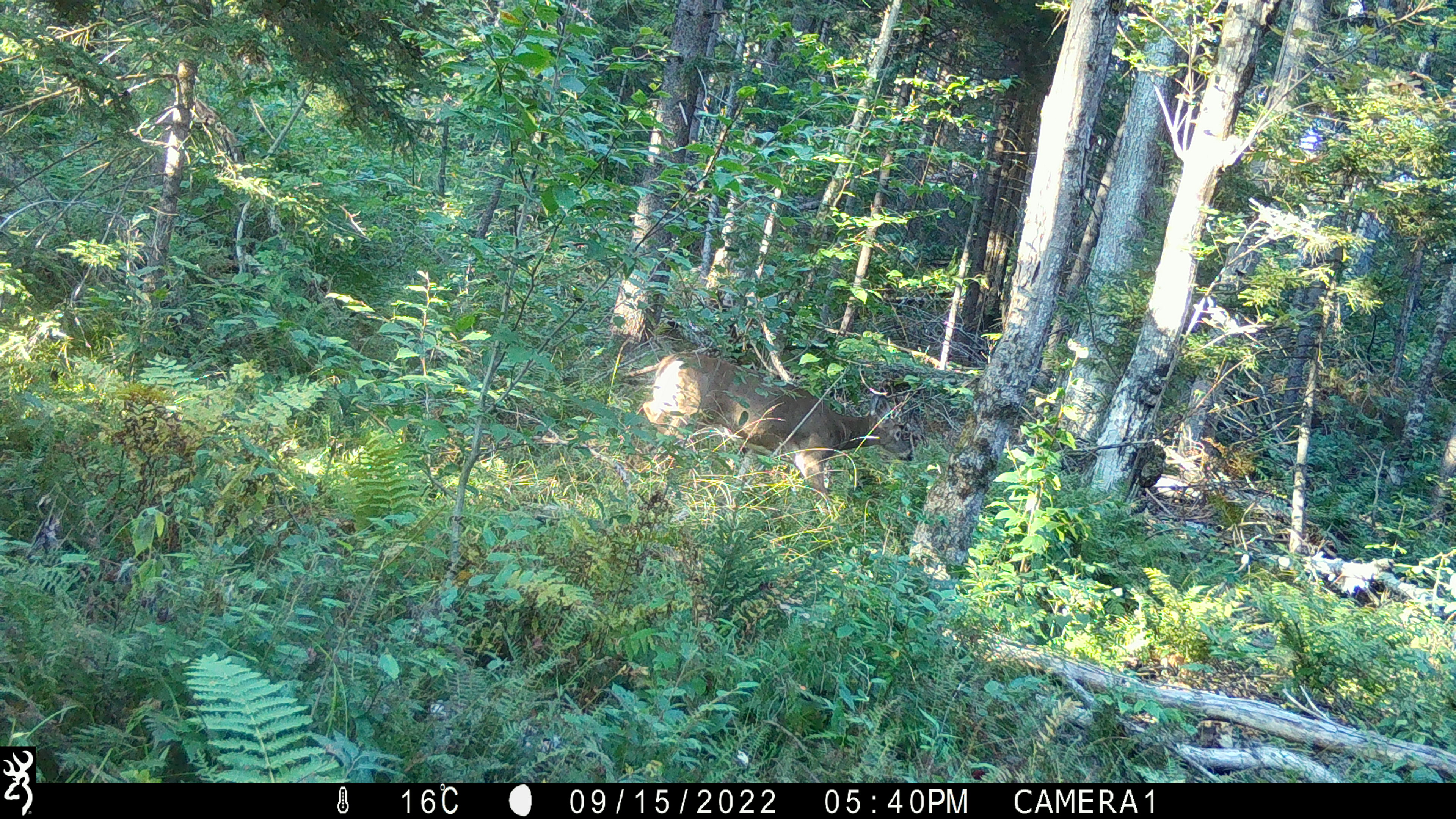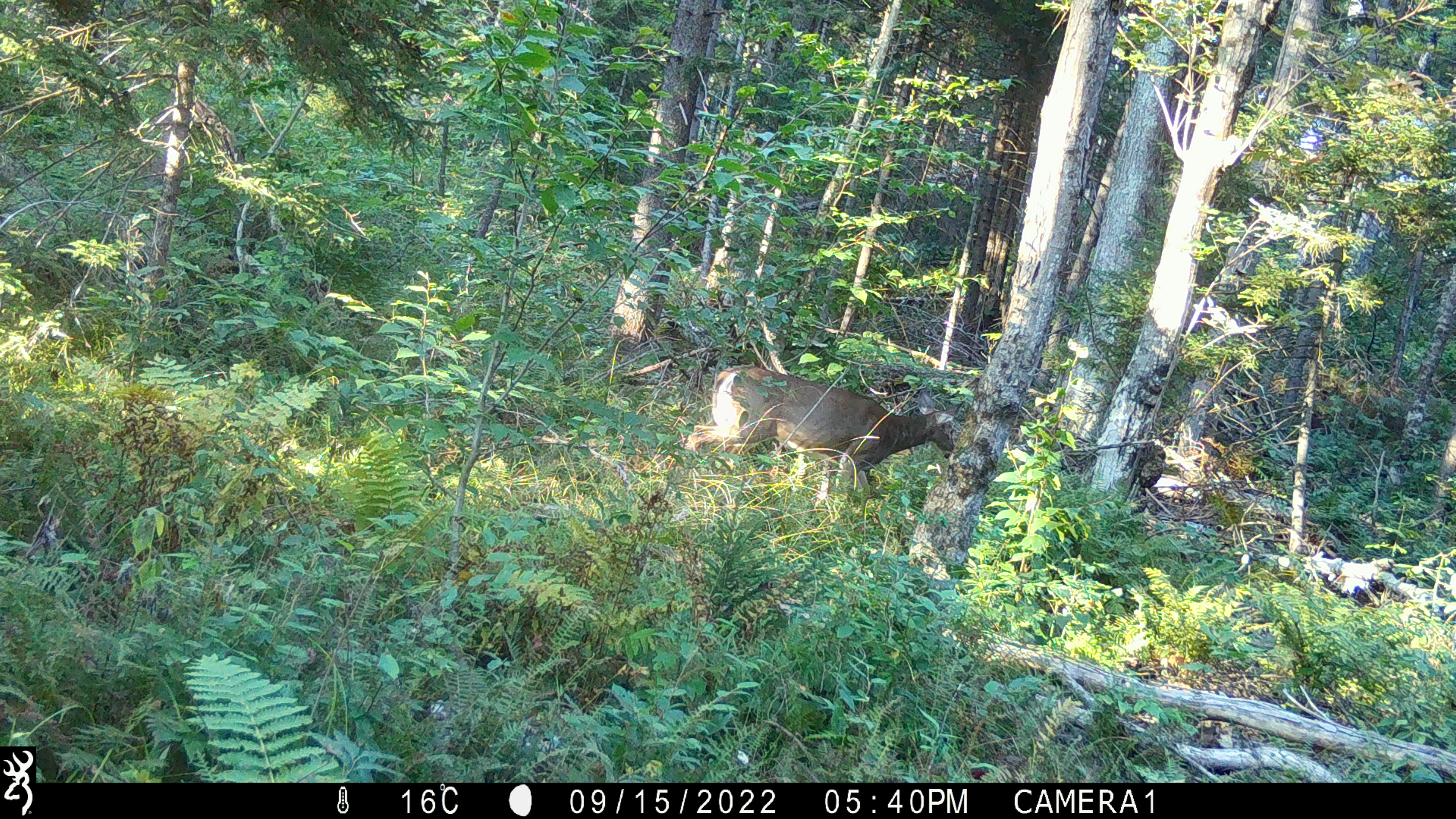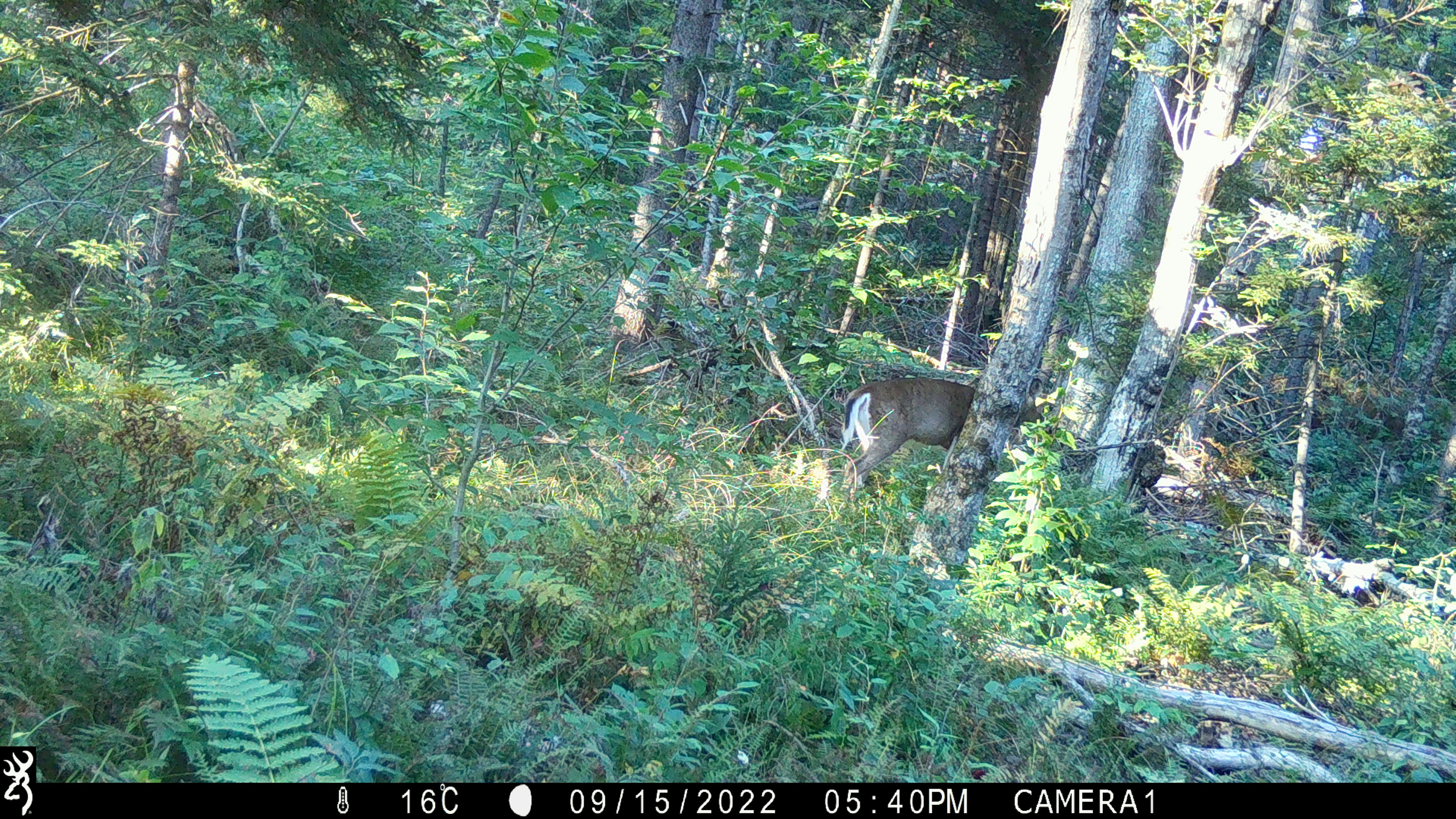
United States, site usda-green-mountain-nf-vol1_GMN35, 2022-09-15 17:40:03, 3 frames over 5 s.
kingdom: Animalia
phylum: Chordata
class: Mammalia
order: Artiodactyla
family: Cervidae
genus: Odocoileus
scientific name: Odocoileus virginianus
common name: white-tailed deer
White-tailed deer (Odocoileus virginianus).